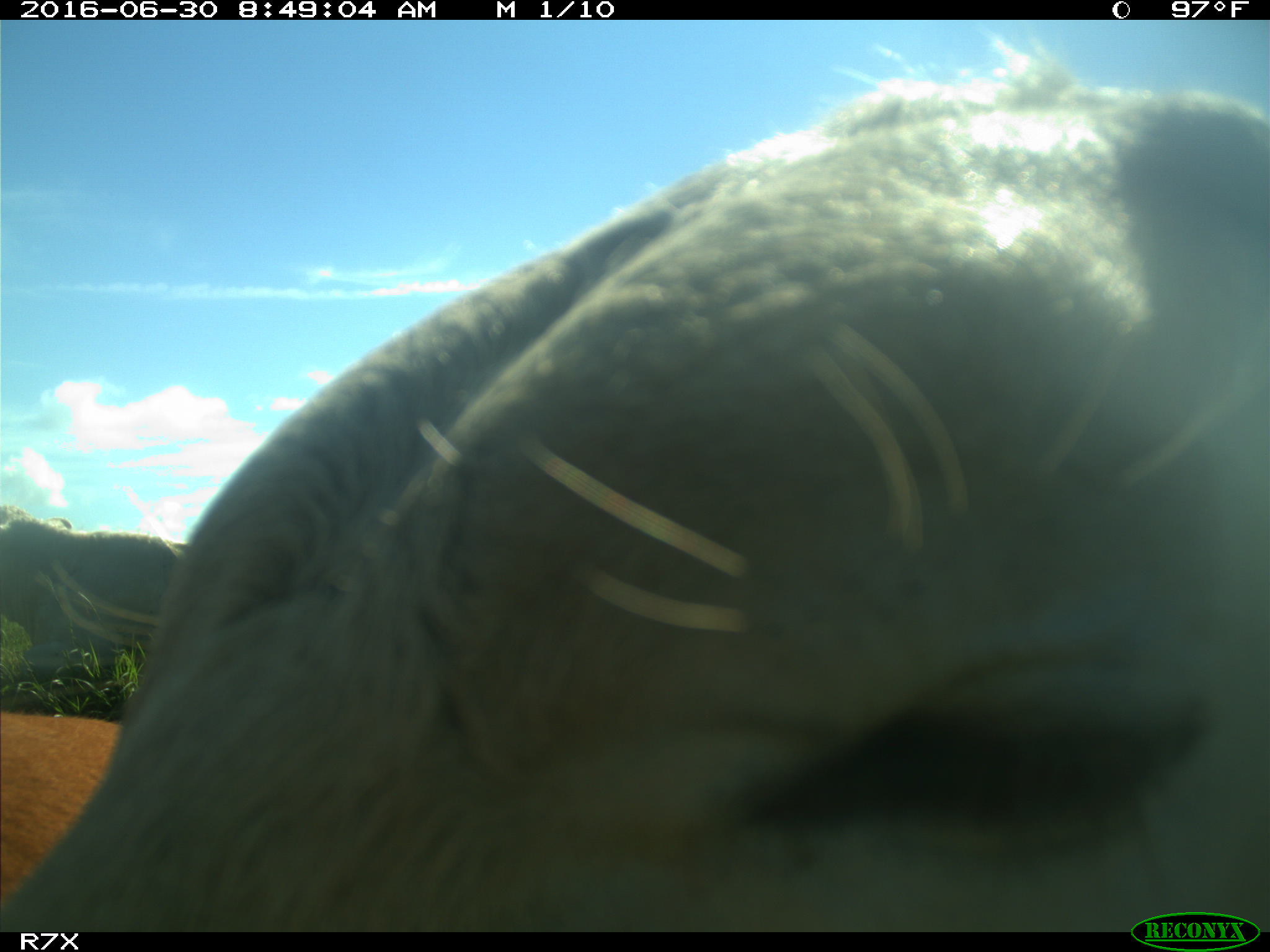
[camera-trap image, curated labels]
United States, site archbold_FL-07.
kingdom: Animalia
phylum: Chordata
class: Mammalia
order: Artiodactyla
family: Bovidae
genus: Bos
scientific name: Bos taurus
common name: domestic cow